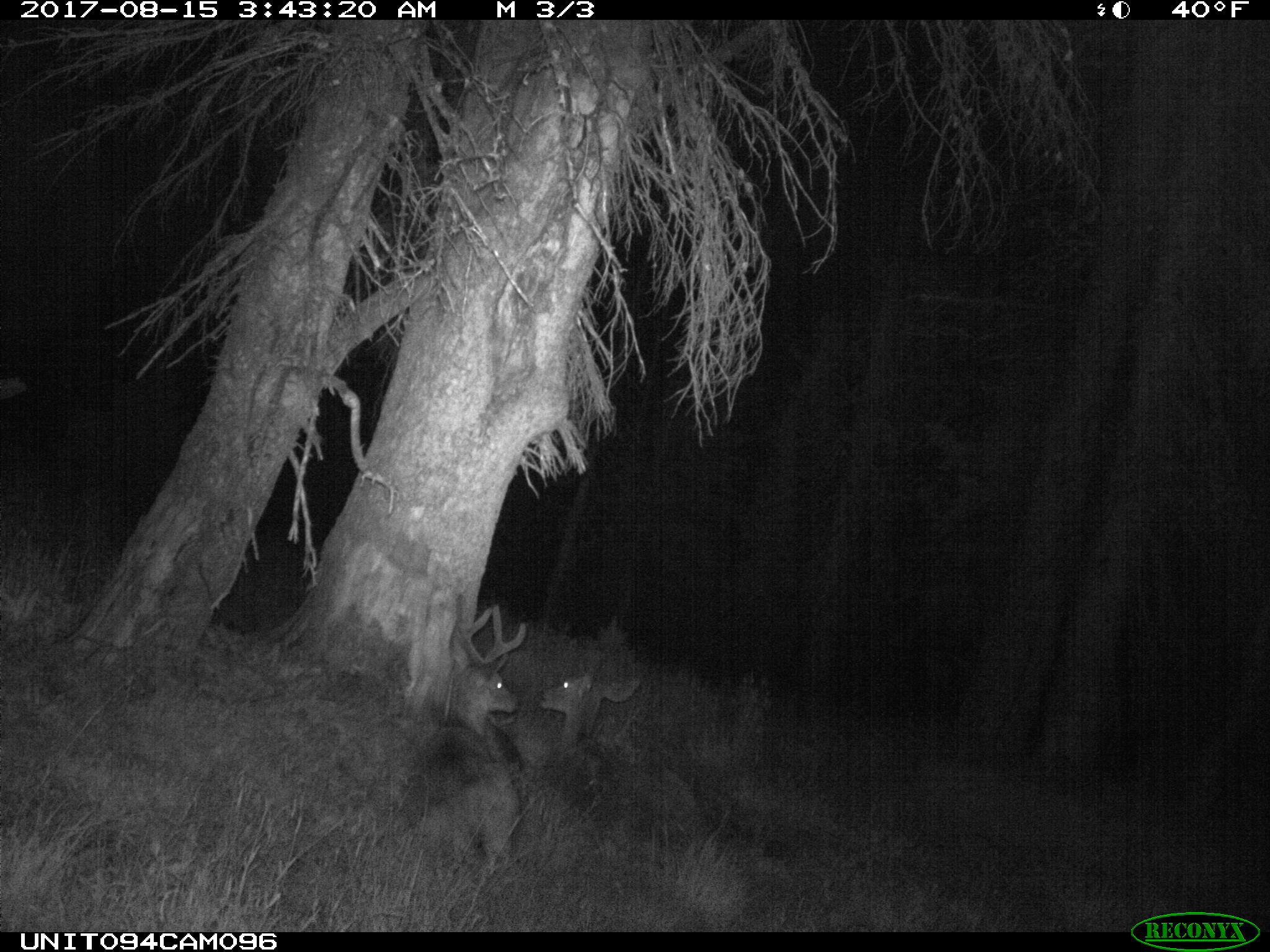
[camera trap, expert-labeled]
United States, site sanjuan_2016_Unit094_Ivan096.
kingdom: Animalia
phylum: Chordata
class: Mammalia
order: Artiodactyla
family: Cervidae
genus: Odocoileus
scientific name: Odocoileus hemionus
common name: mule deer